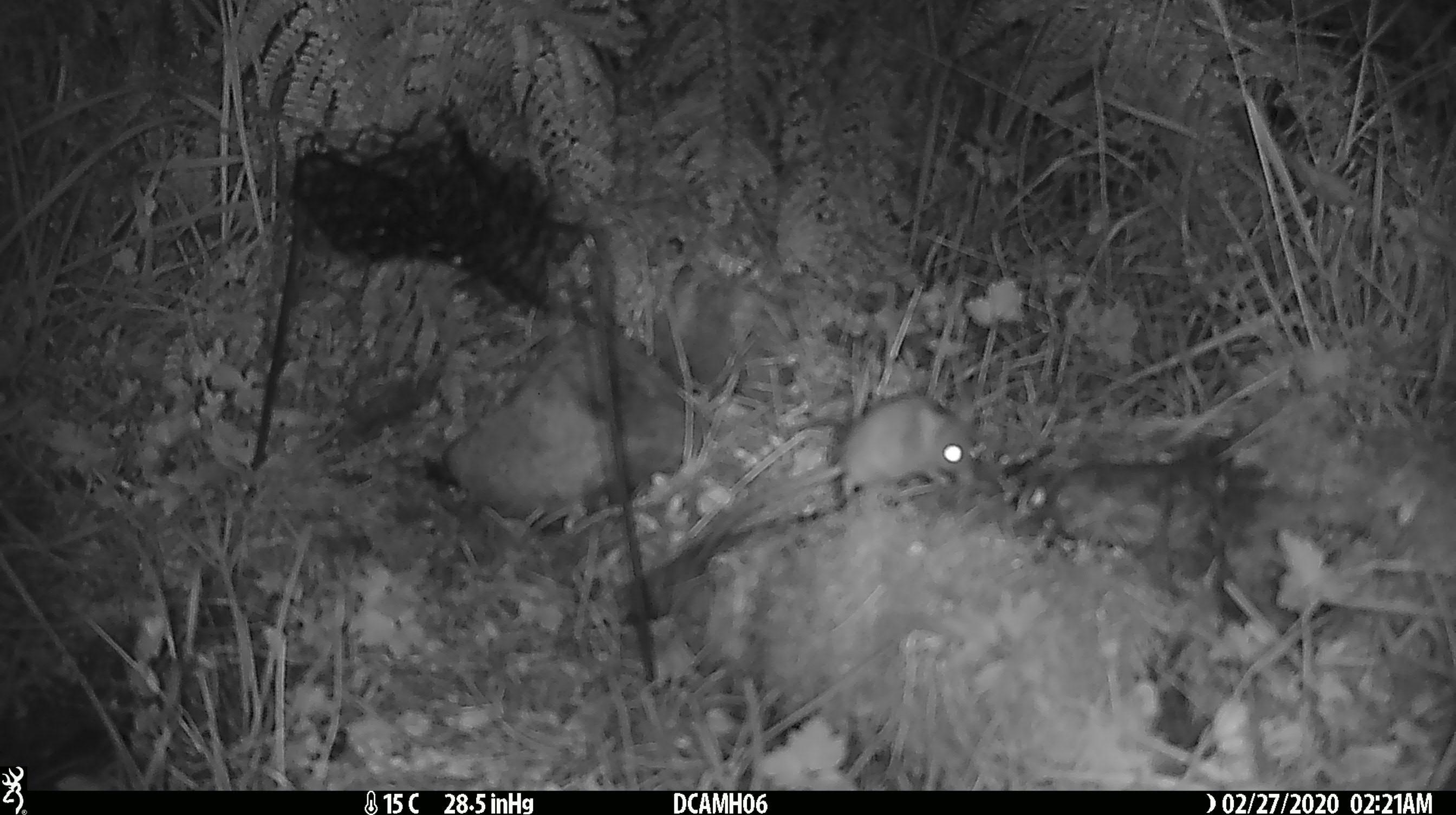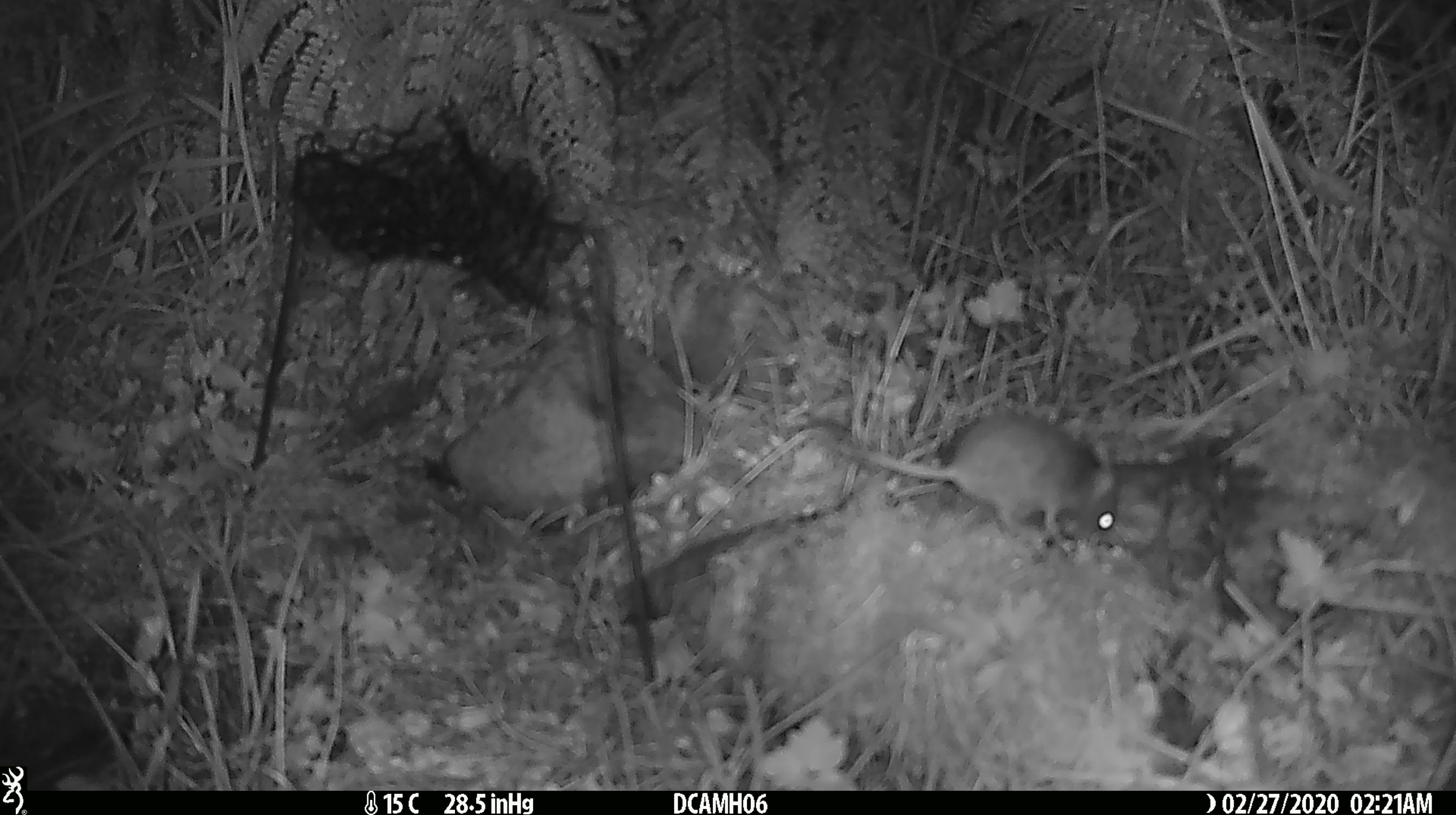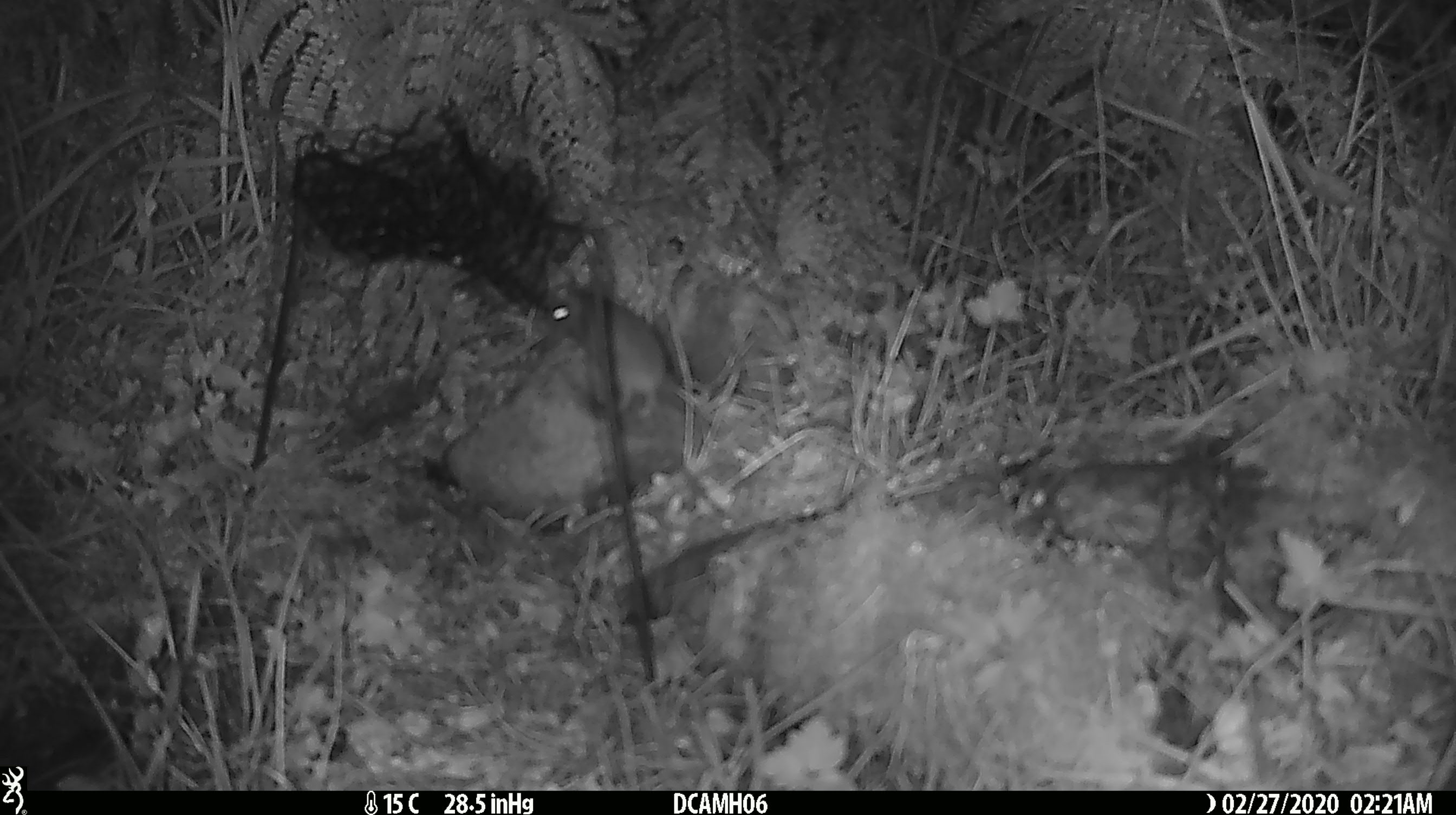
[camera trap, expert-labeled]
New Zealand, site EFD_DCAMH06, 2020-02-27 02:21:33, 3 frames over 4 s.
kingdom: Animalia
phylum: Chordata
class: Mammalia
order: Rodentia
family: Muridae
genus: Mus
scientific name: Mus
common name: mouse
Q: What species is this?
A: Mouse (Mus).